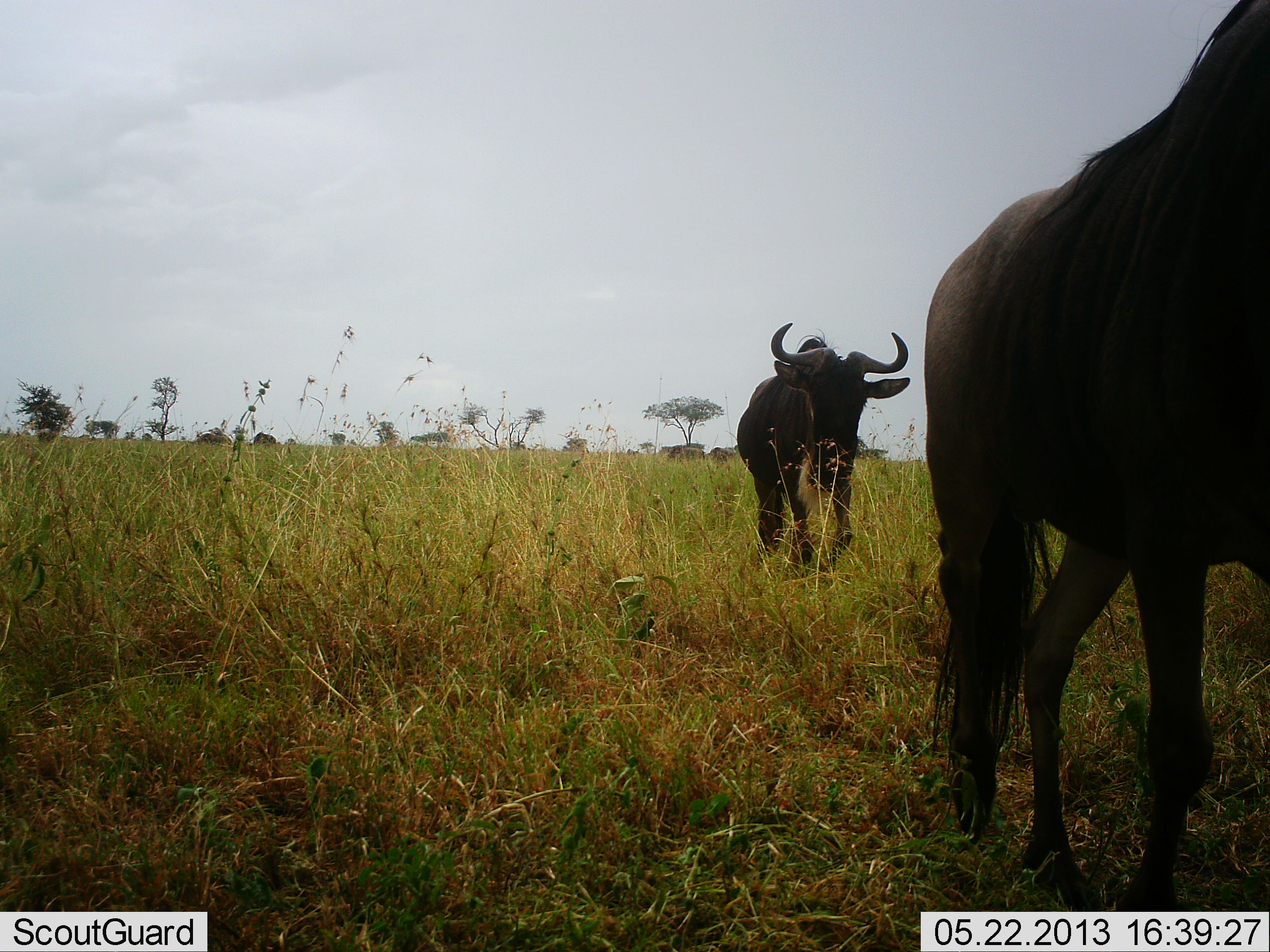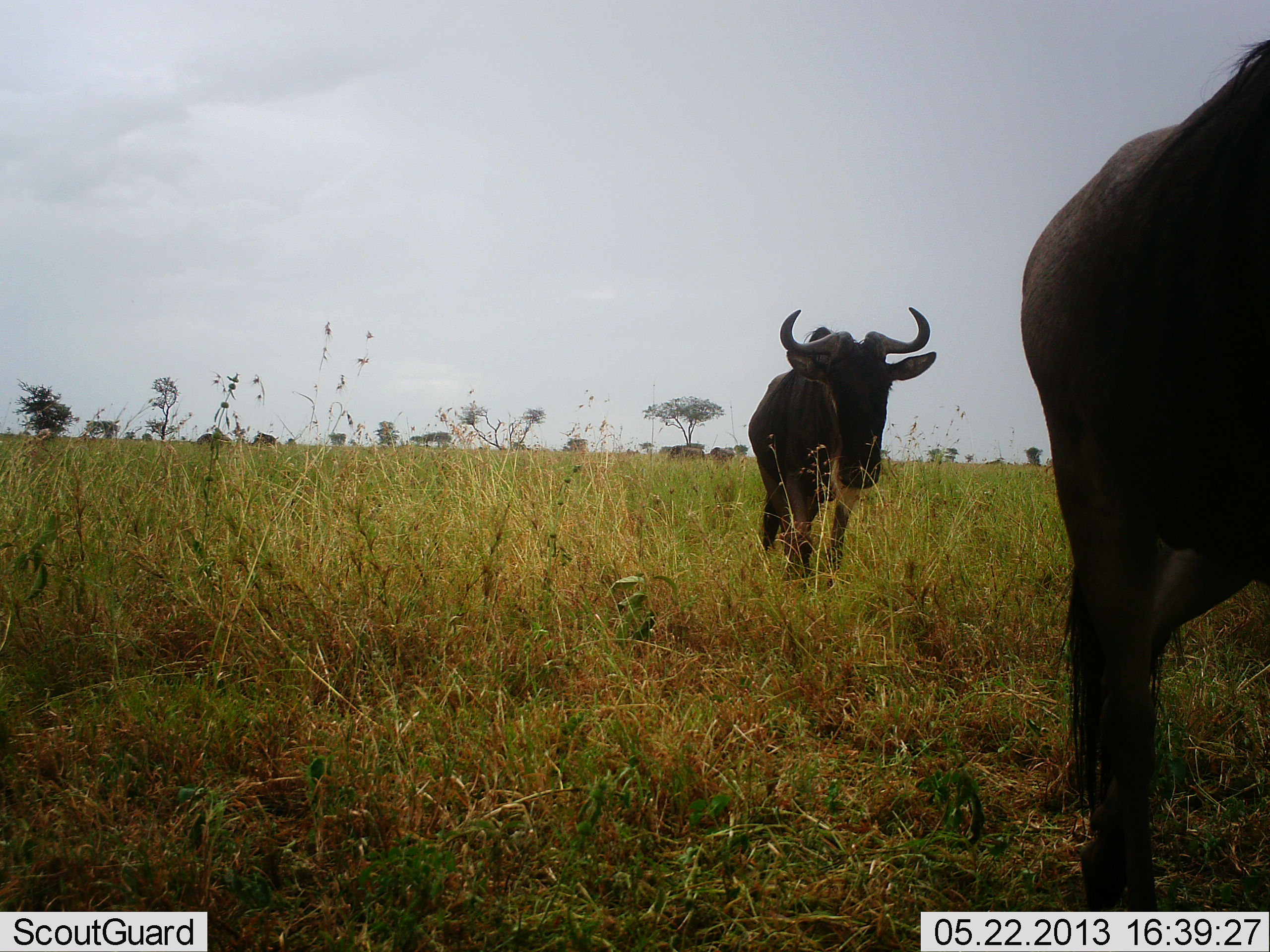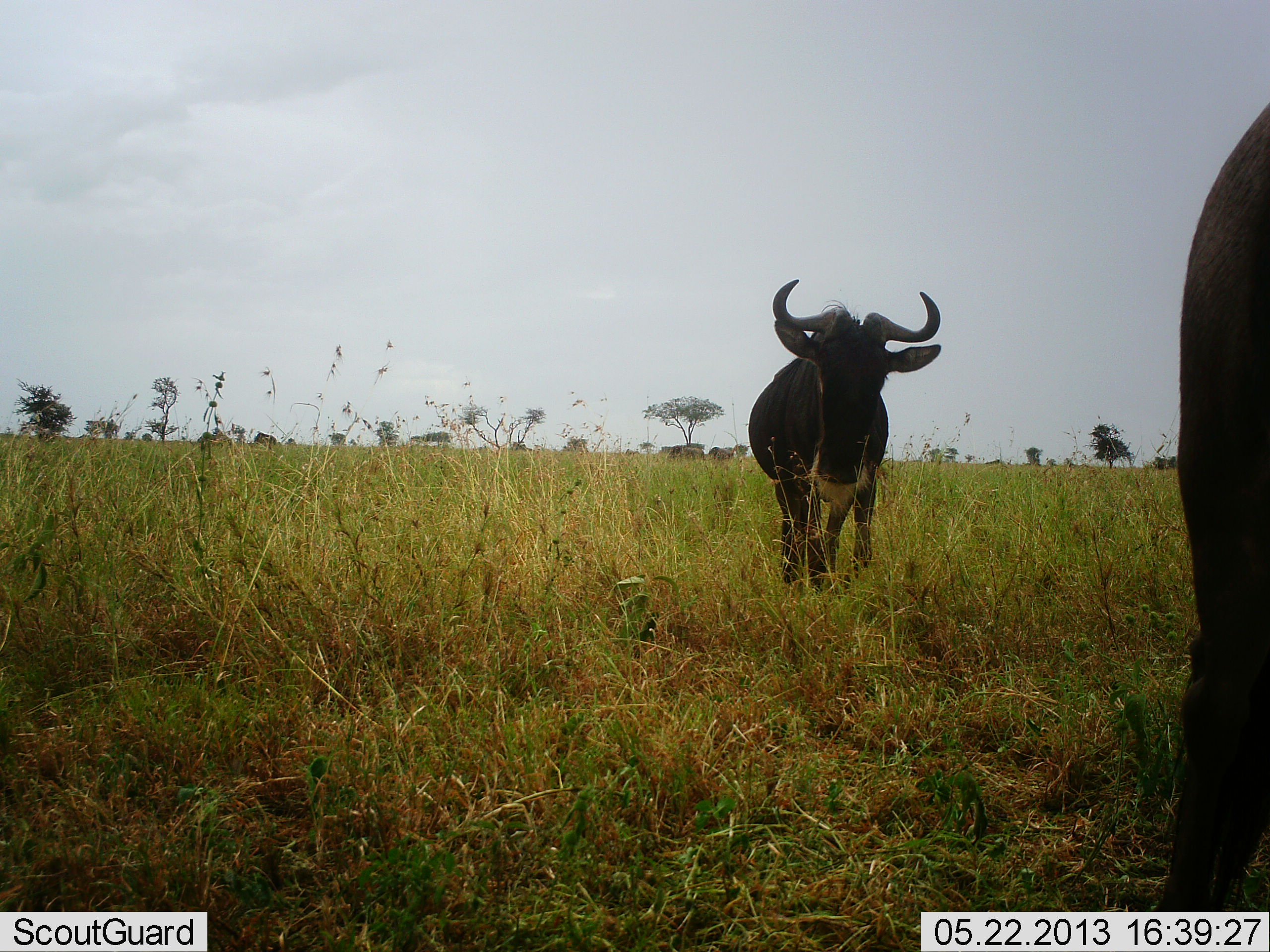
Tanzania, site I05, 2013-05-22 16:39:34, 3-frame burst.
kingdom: Animalia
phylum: Chordata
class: Mammalia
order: Artiodactyla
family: Bovidae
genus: Connochaetes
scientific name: Connochaetes taurinus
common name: blue wildebeest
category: wildebeest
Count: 2.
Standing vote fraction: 10%.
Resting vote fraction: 0%.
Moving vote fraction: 100%.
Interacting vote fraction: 0%.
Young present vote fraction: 0%.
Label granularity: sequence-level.